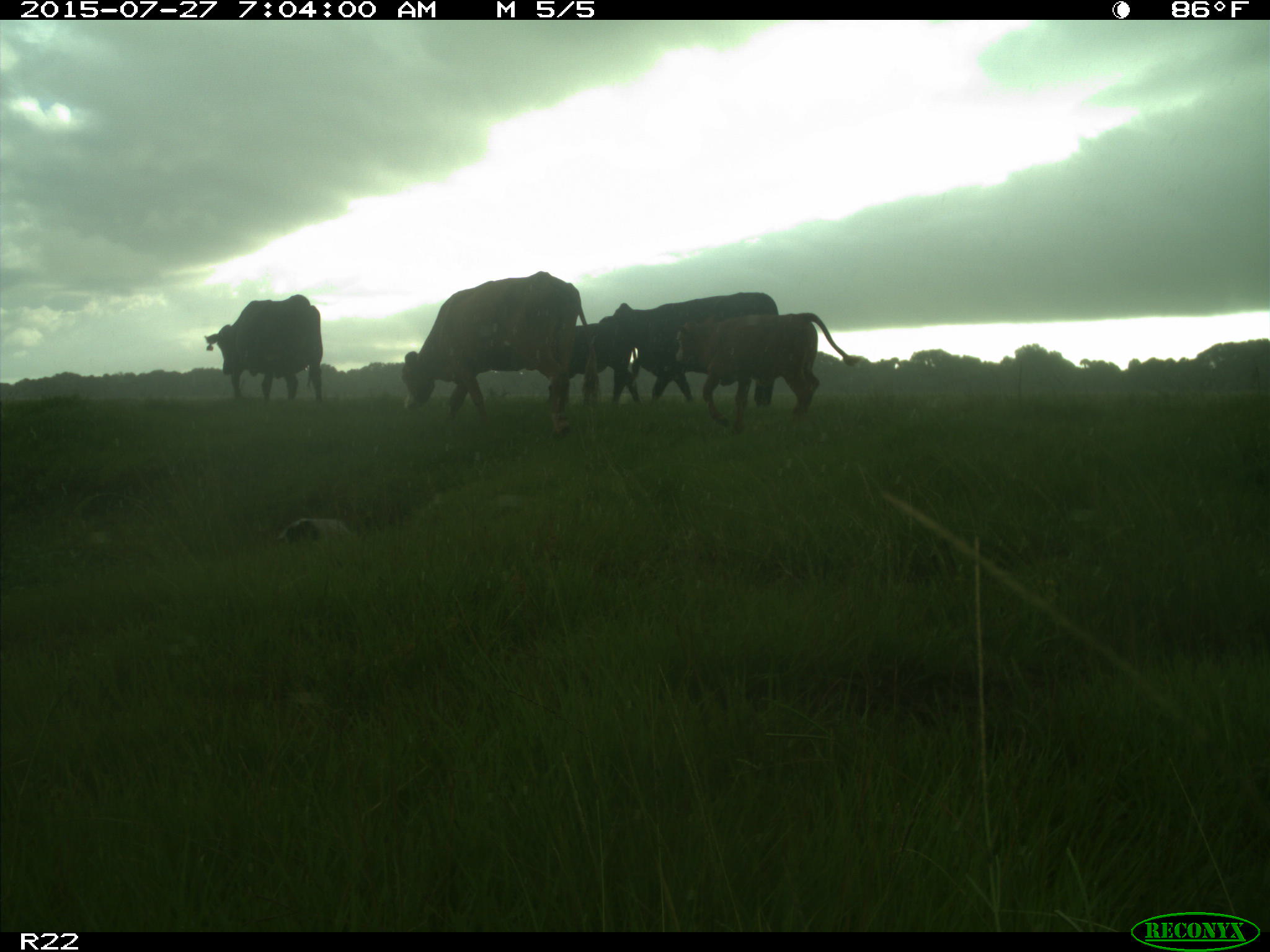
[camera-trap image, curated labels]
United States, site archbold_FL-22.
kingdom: Animalia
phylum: Chordata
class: Mammalia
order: Artiodactyla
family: Bovidae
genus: Bos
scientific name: Bos taurus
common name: domestic cow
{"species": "Bos taurus (domestic cow)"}